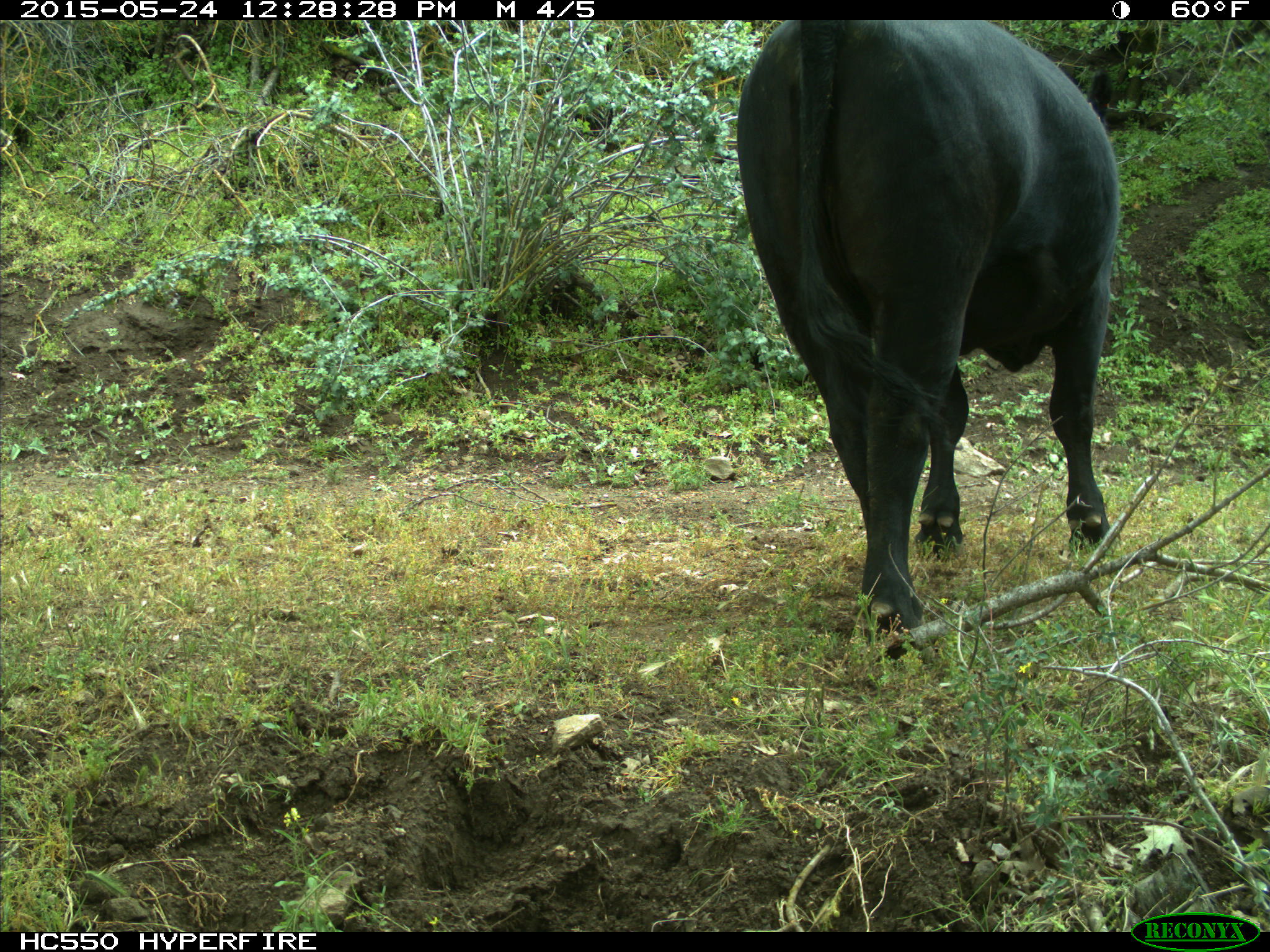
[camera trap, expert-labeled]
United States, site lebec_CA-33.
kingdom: Animalia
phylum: Chordata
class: Mammalia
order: Artiodactyla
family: Bovidae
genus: Bos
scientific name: Bos taurus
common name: domestic cow